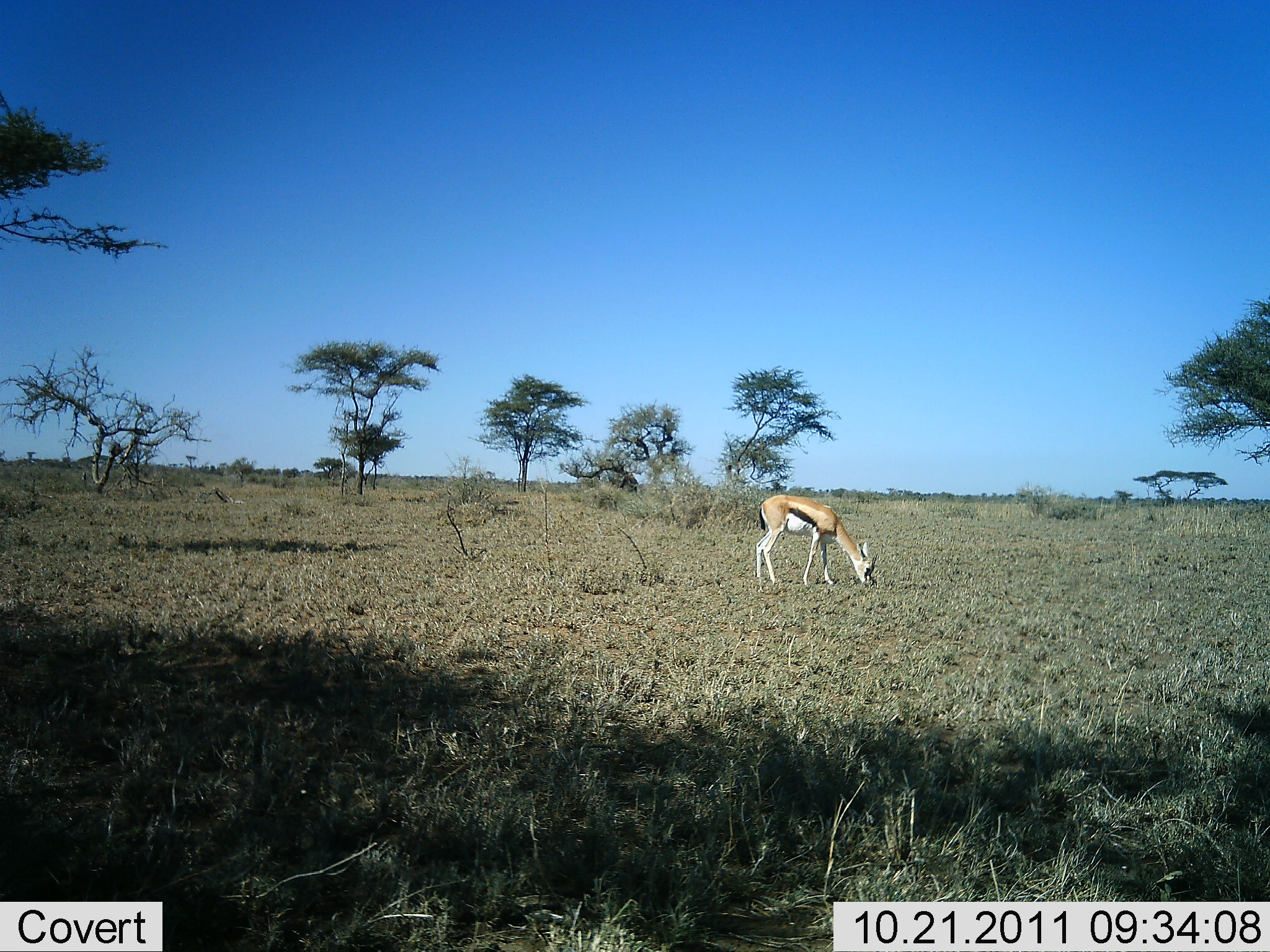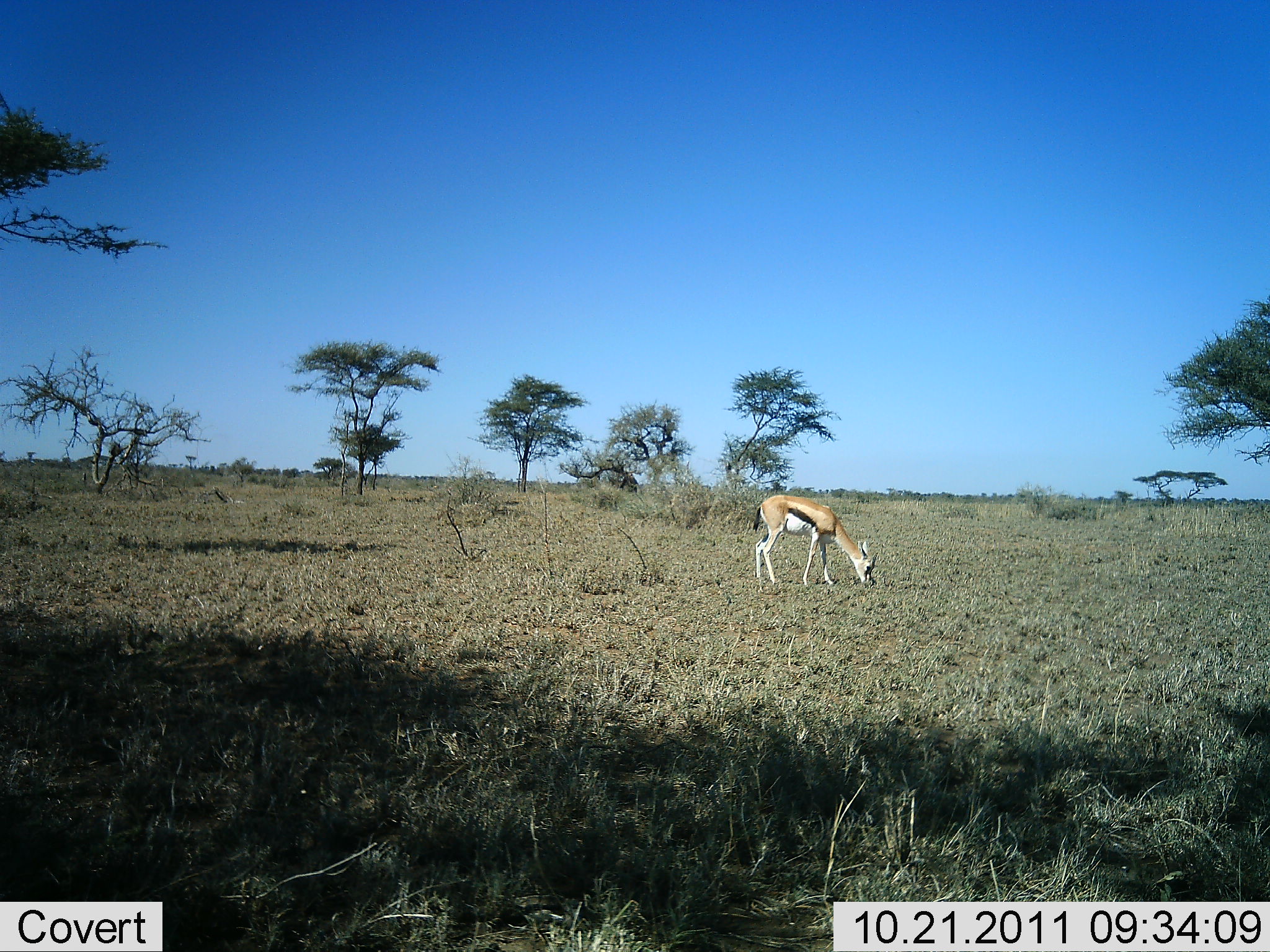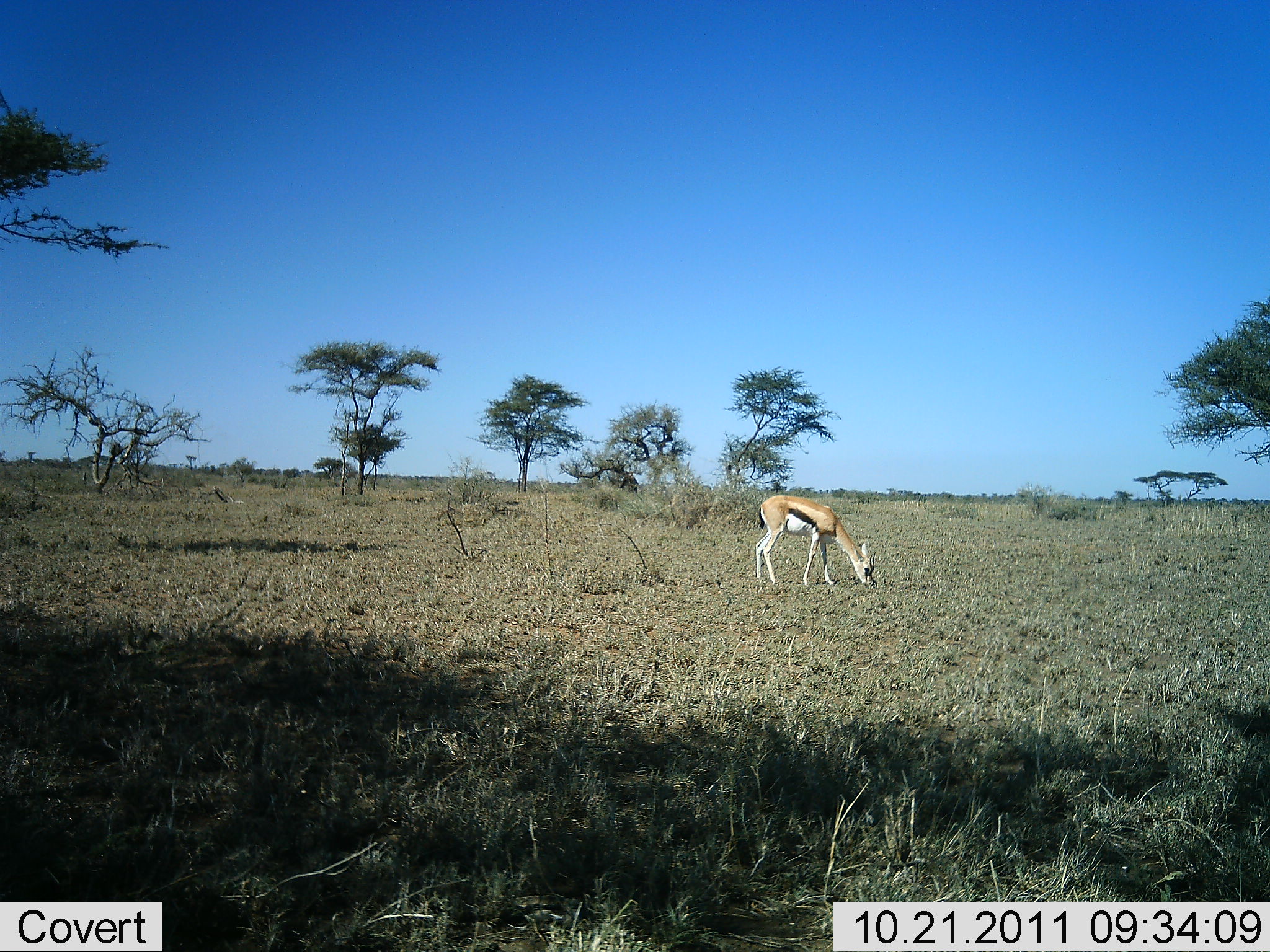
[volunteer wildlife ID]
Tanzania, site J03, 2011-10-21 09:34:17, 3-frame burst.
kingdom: Animalia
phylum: Chordata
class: Mammalia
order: Artiodactyla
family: Bovidae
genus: Eudorcas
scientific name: Eudorcas thomsonii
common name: thomson's gazelle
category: gazellethomsons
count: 1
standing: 8%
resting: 0%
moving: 0%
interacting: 0%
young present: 0%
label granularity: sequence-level